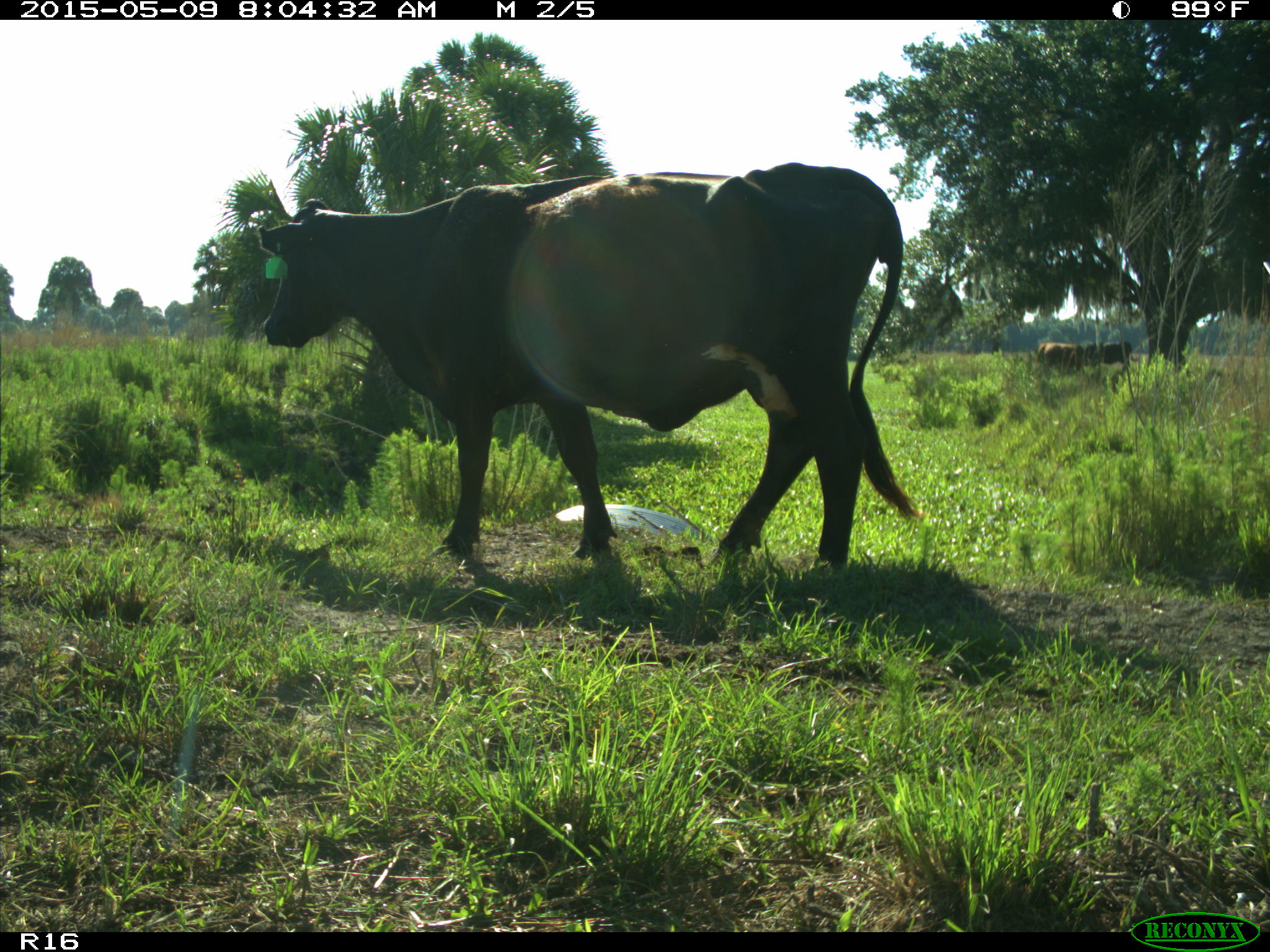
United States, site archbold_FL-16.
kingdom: Animalia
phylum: Chordata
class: Mammalia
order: Artiodactyla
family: Bovidae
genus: Bos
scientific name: Bos taurus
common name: domestic cow